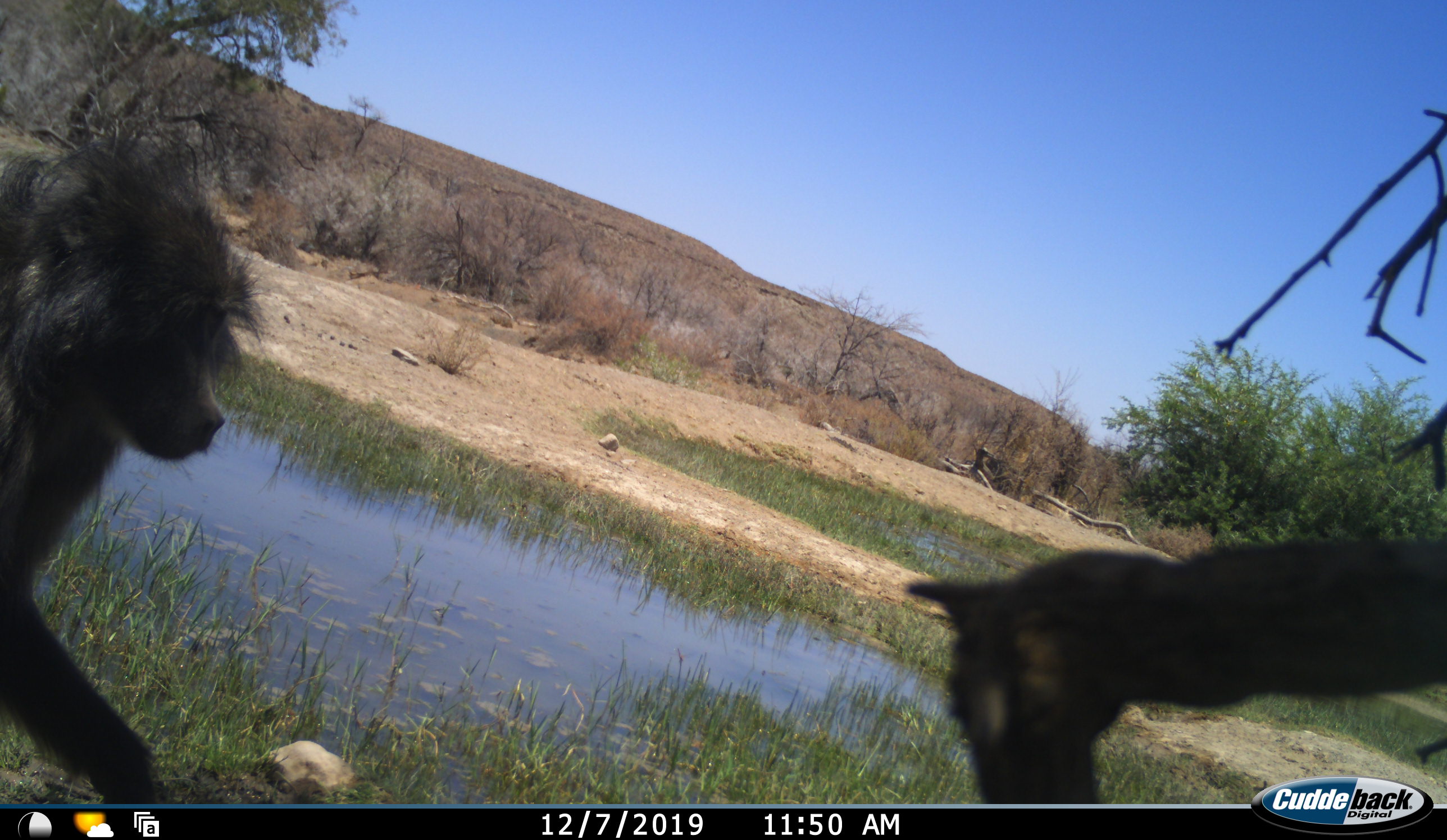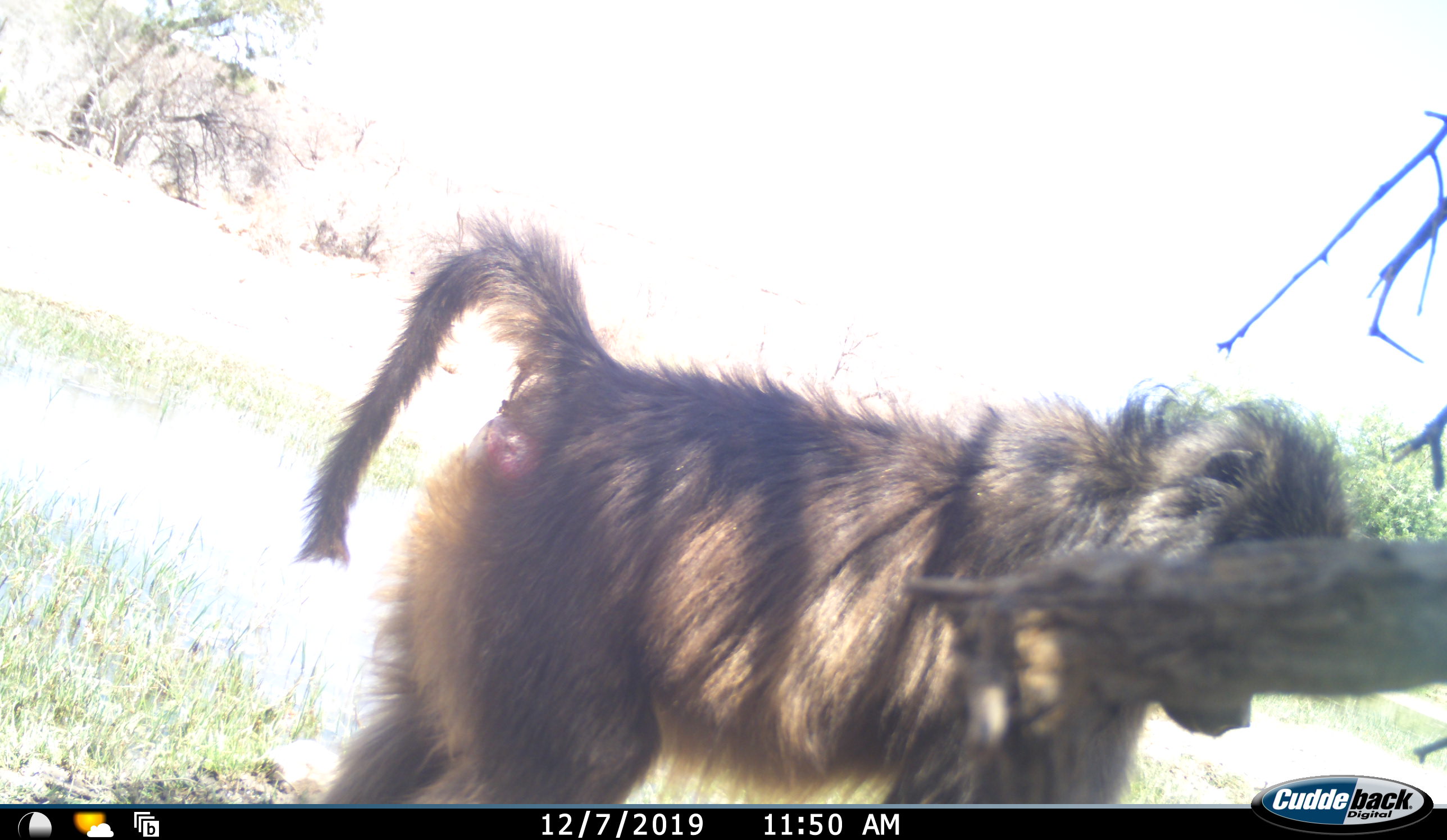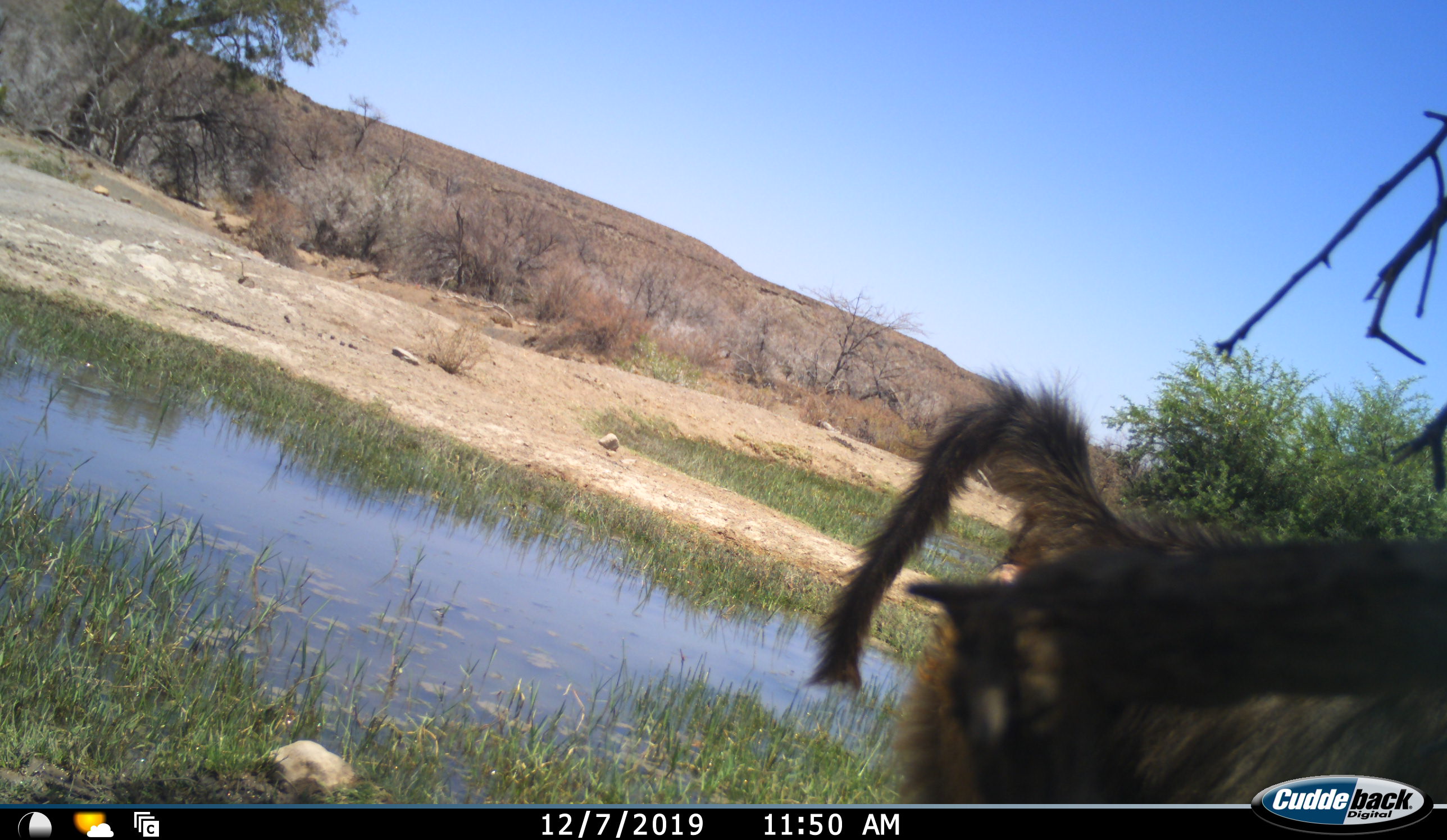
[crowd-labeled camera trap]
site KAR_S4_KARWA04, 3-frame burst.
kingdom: Animalia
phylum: Chordata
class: Mammalia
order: Primates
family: Cercopithecidae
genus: Papio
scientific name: Papio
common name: baboon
Baboon (Papio), count 1. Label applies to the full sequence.